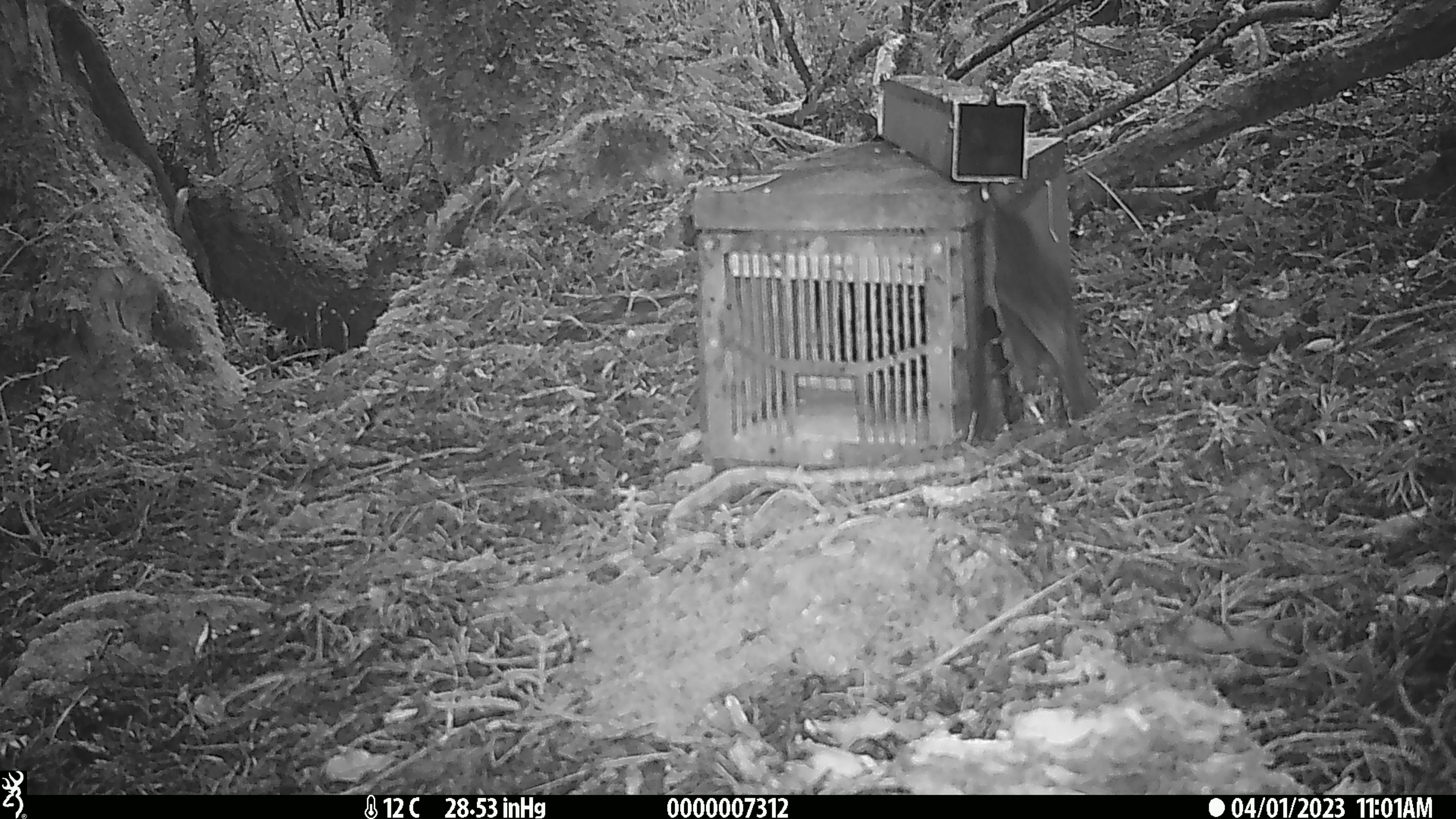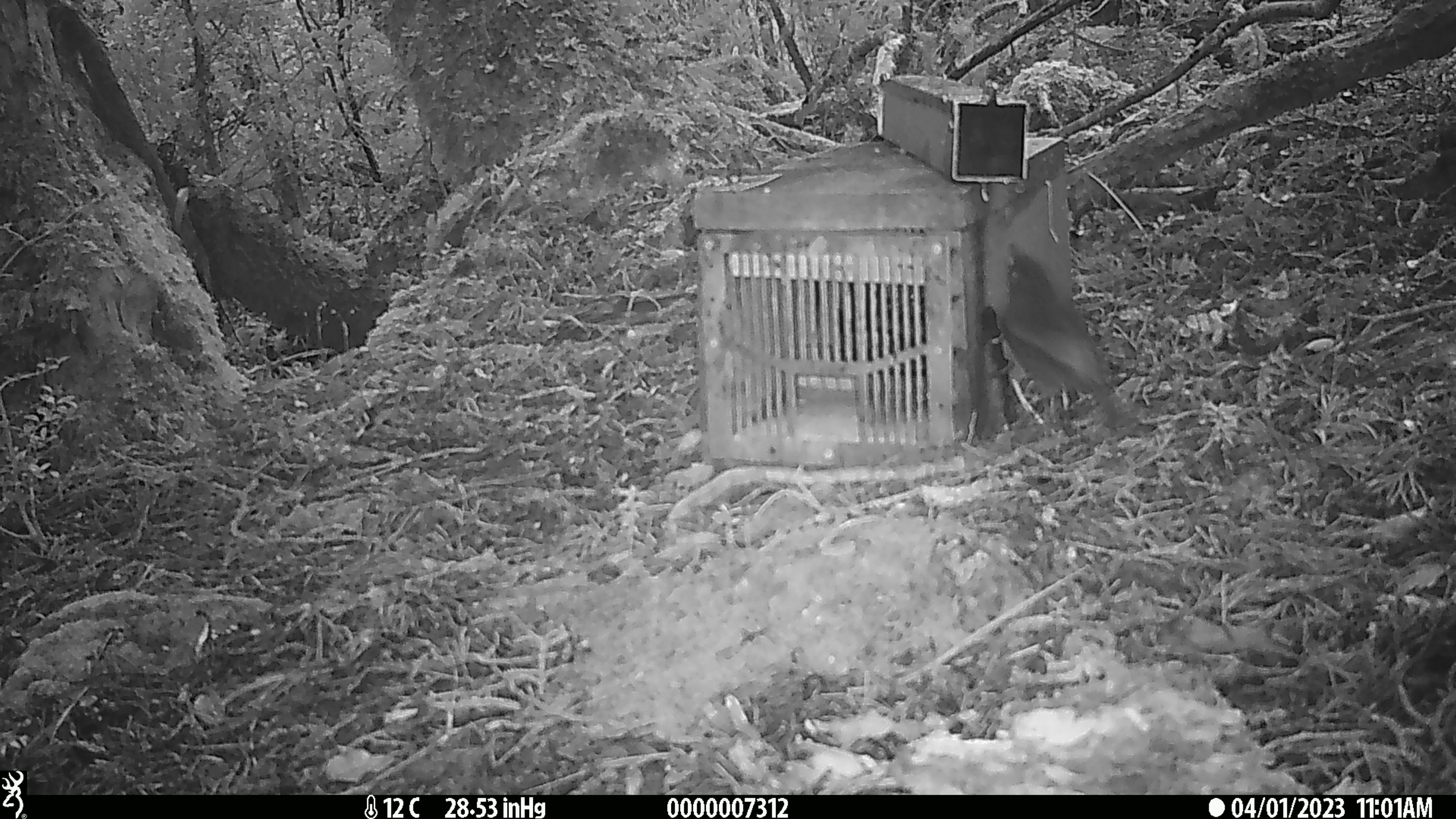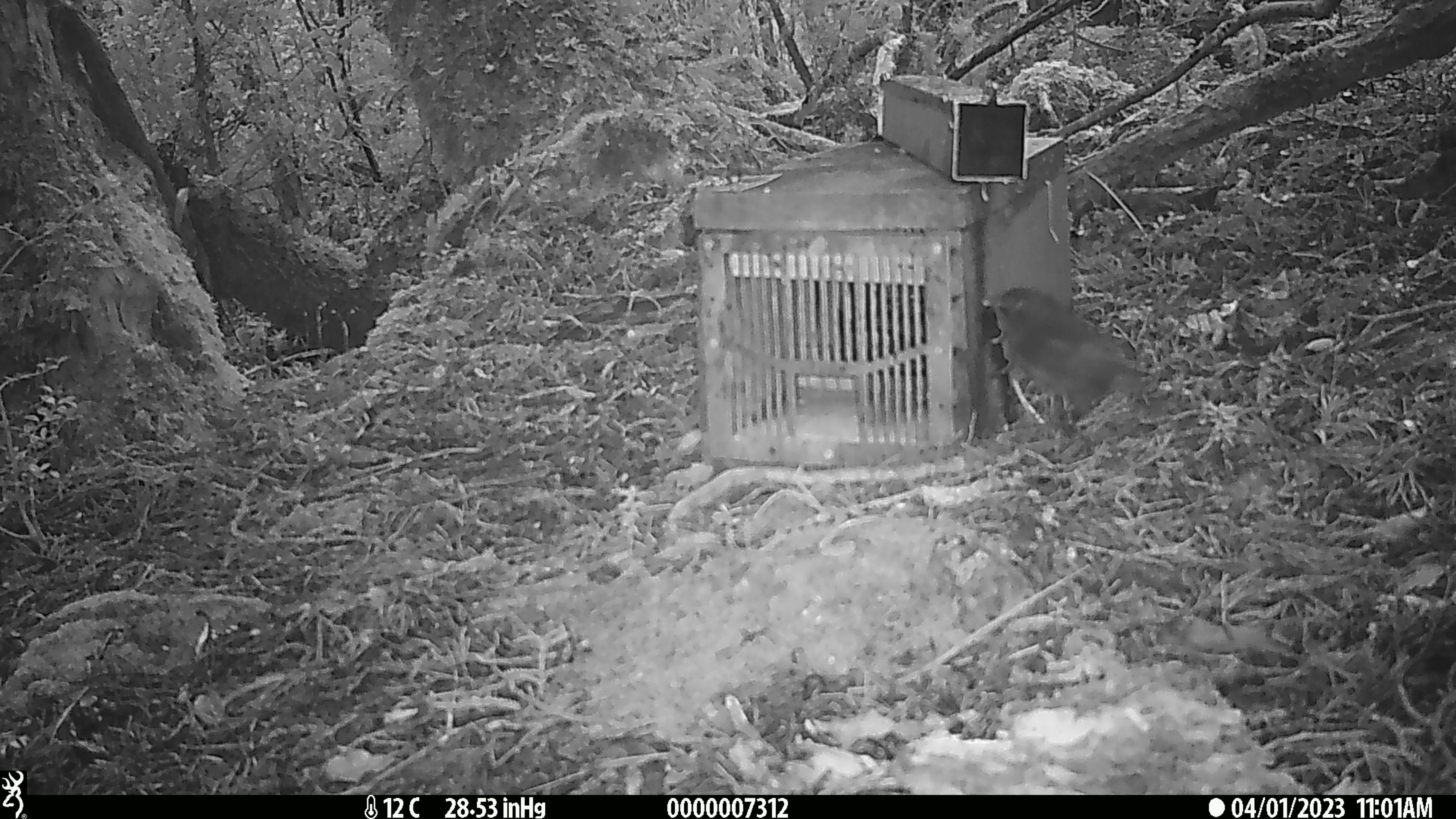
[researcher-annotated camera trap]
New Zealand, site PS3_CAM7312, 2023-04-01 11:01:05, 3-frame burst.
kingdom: Animalia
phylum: Chordata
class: Aves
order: Passeriformes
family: Petroicidae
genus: Petroica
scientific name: Petroica australis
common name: new zealand robin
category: robin